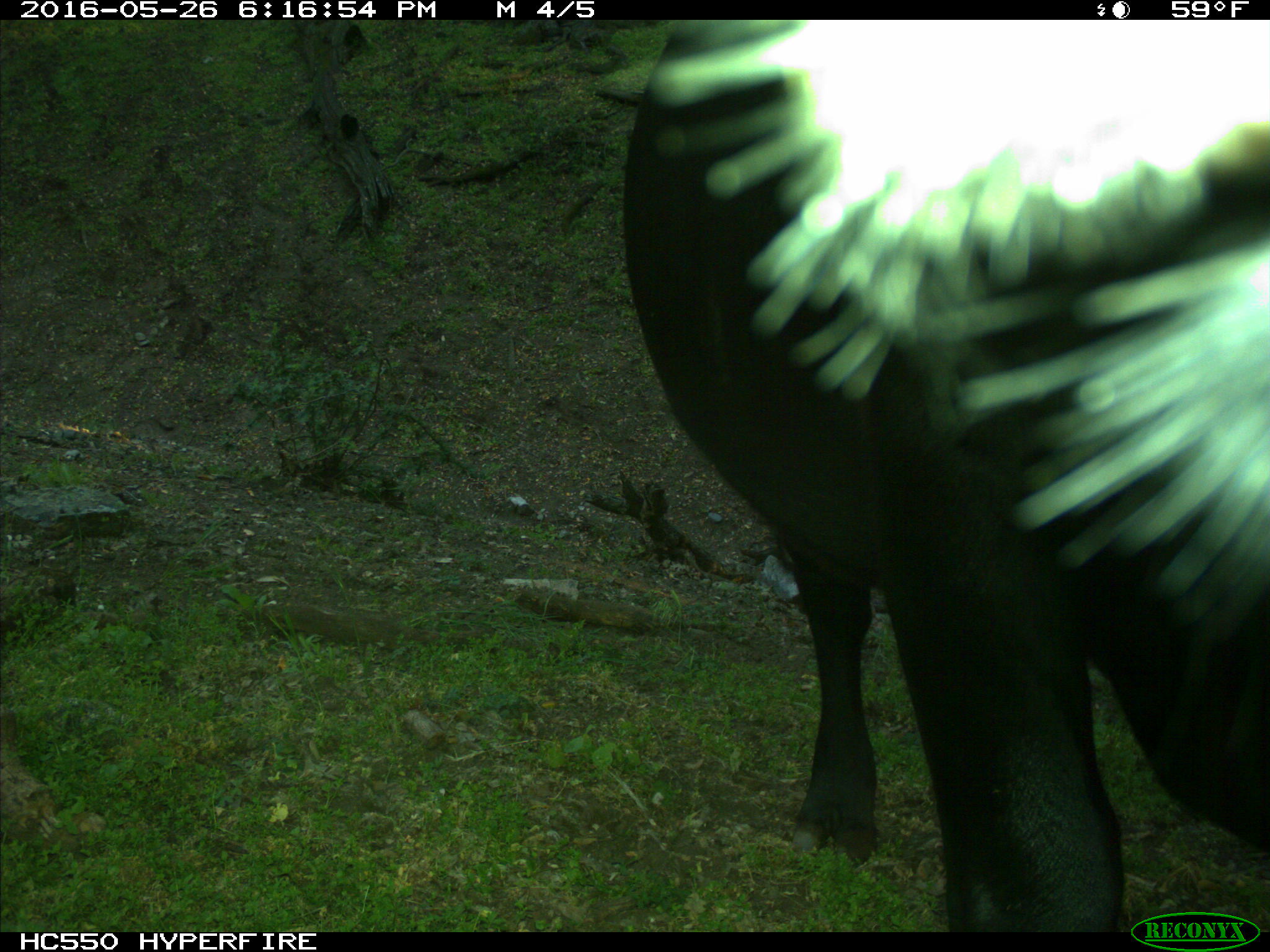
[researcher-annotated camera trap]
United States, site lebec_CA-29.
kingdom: Animalia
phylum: Chordata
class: Mammalia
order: Artiodactyla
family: Bovidae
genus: Bos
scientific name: Bos taurus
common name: domestic cow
Bos taurus (domestic cow).